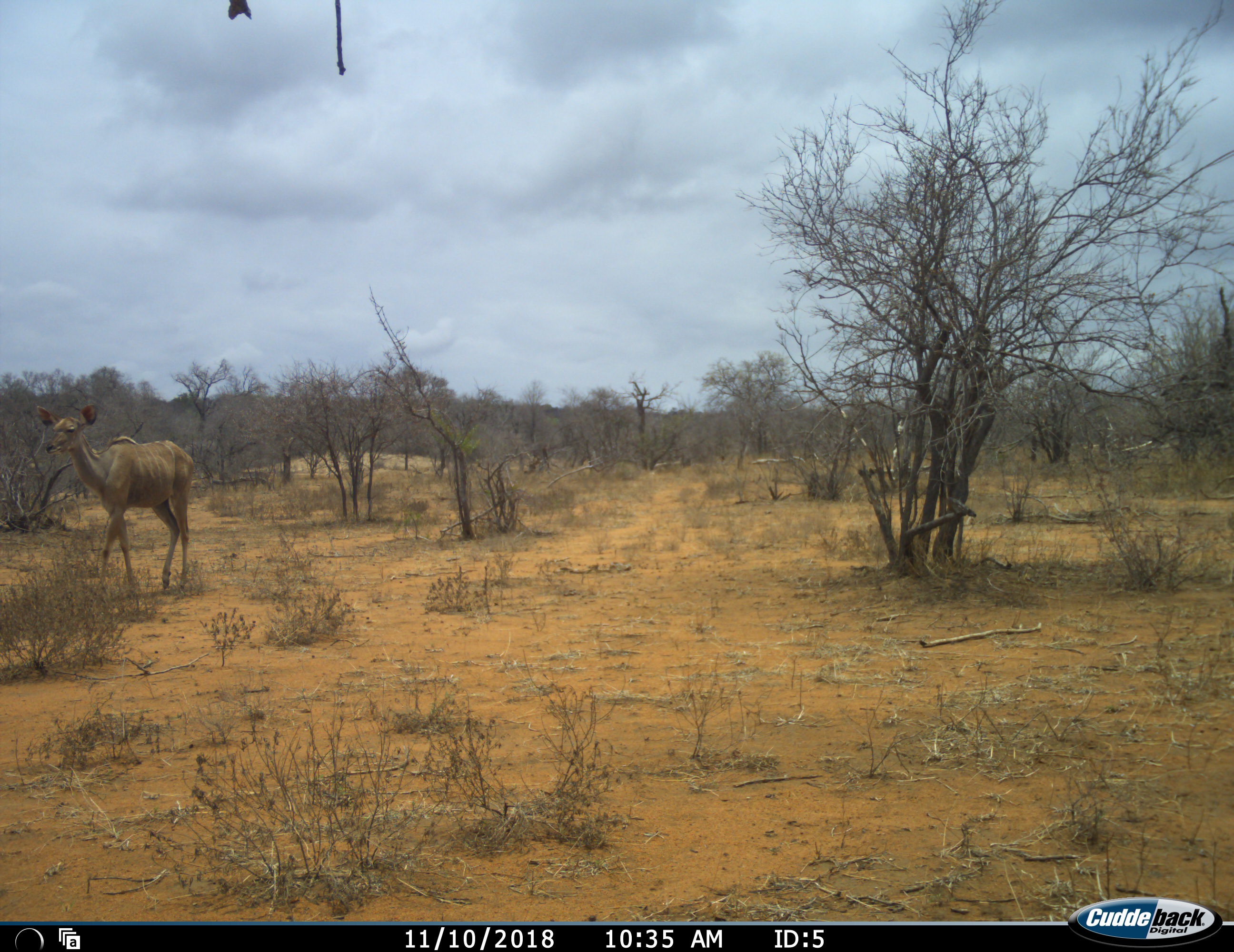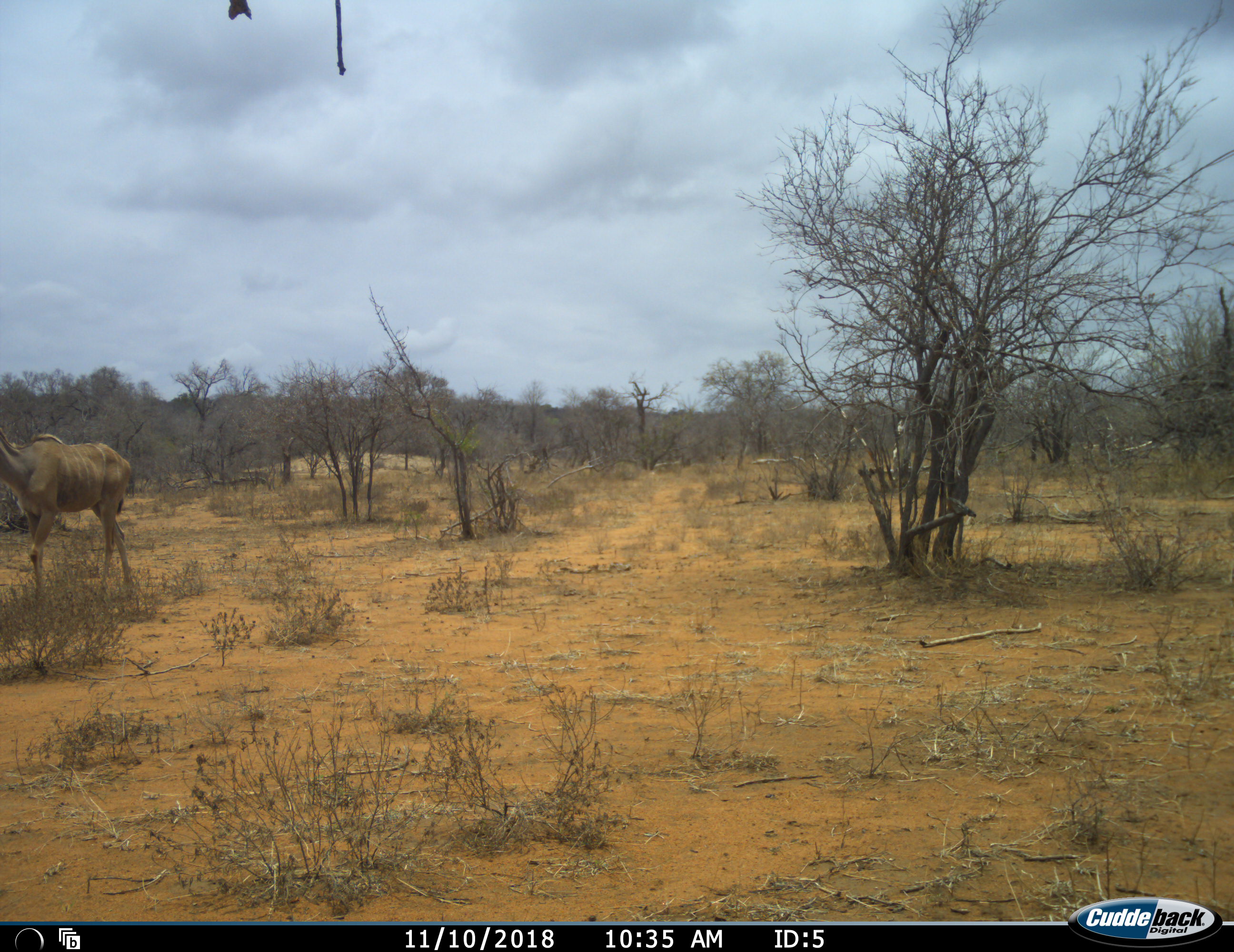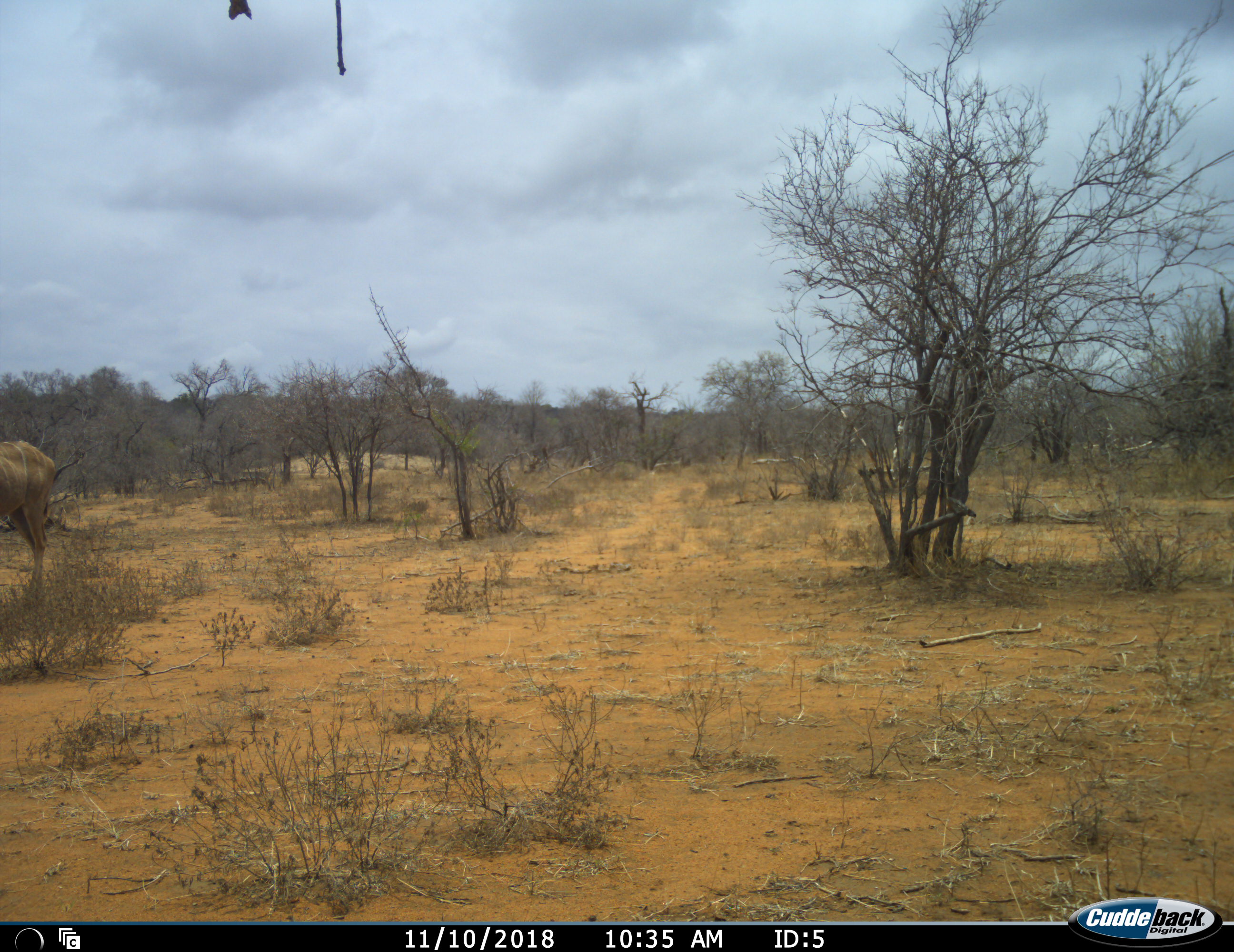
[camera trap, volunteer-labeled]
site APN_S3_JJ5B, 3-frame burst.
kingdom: Animalia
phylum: Chordata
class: Mammalia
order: Artiodactyla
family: Bovidae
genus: Tragelaphus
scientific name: Tragelaphus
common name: kudu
Kudu (Tragelaphus), count 1. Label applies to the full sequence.